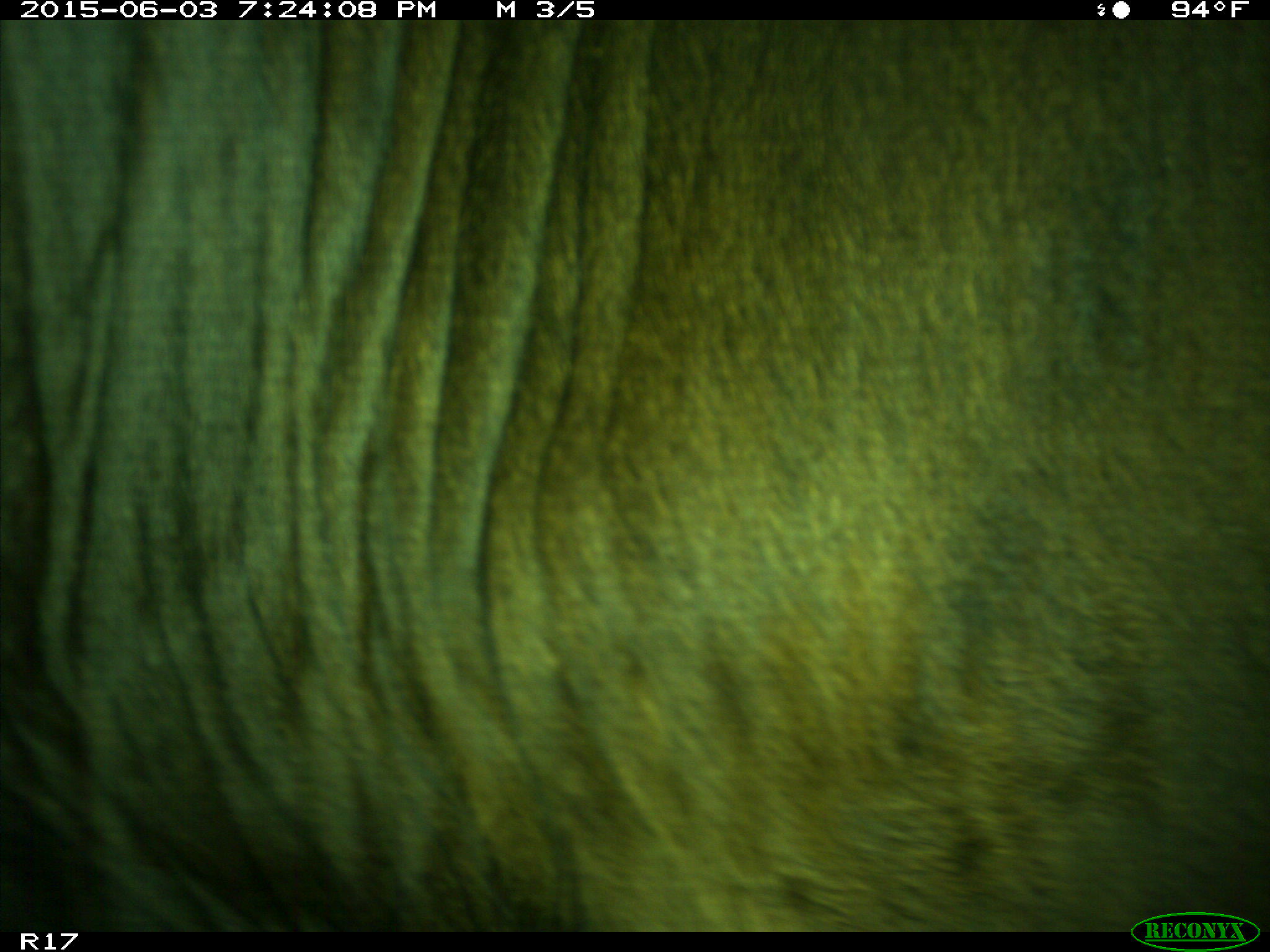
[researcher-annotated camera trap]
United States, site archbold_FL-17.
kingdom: Animalia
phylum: Chordata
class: Mammalia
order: Artiodactyla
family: Bovidae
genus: Bos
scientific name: Bos taurus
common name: domestic cow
Bos taurus (domestic cow).